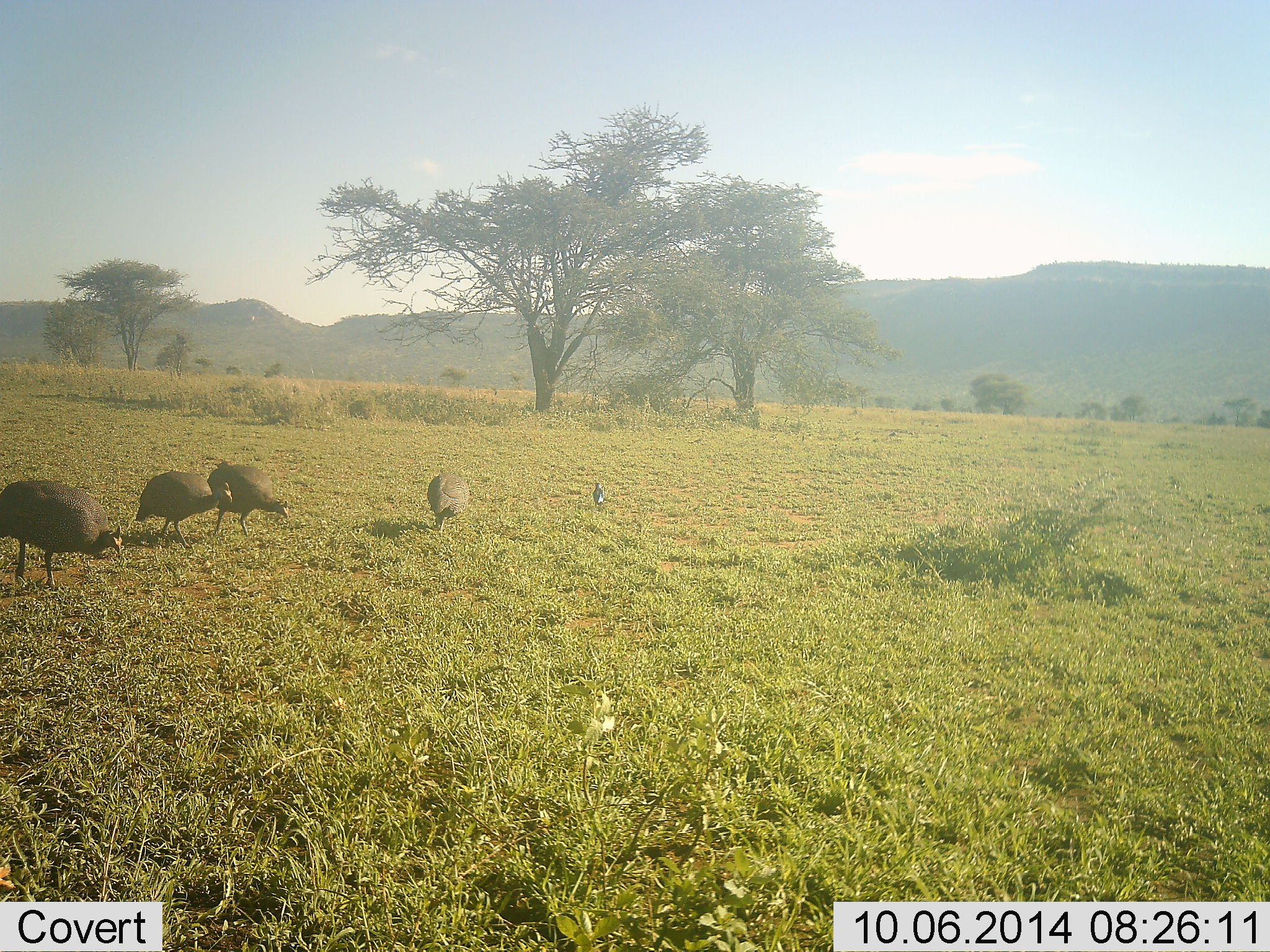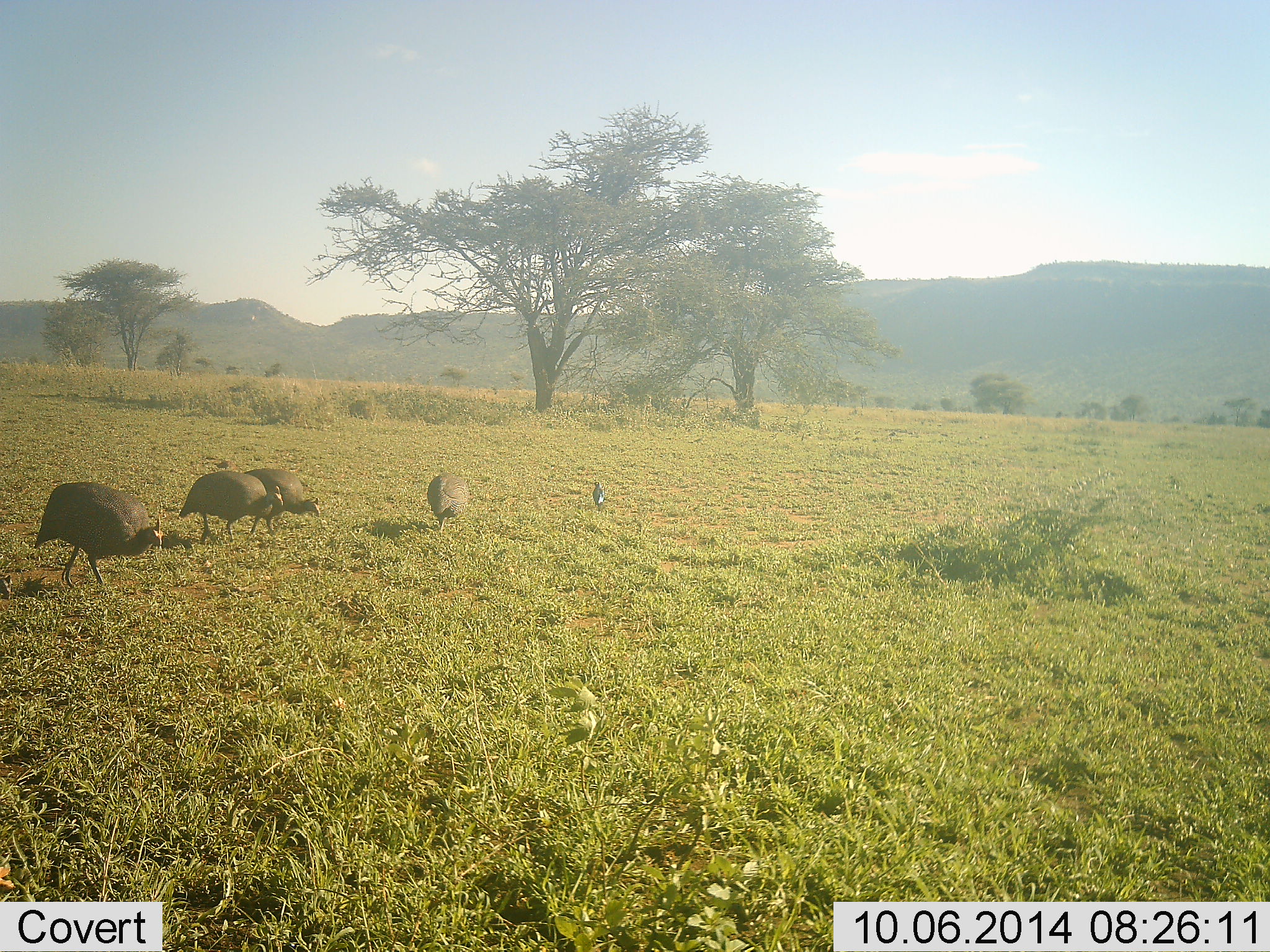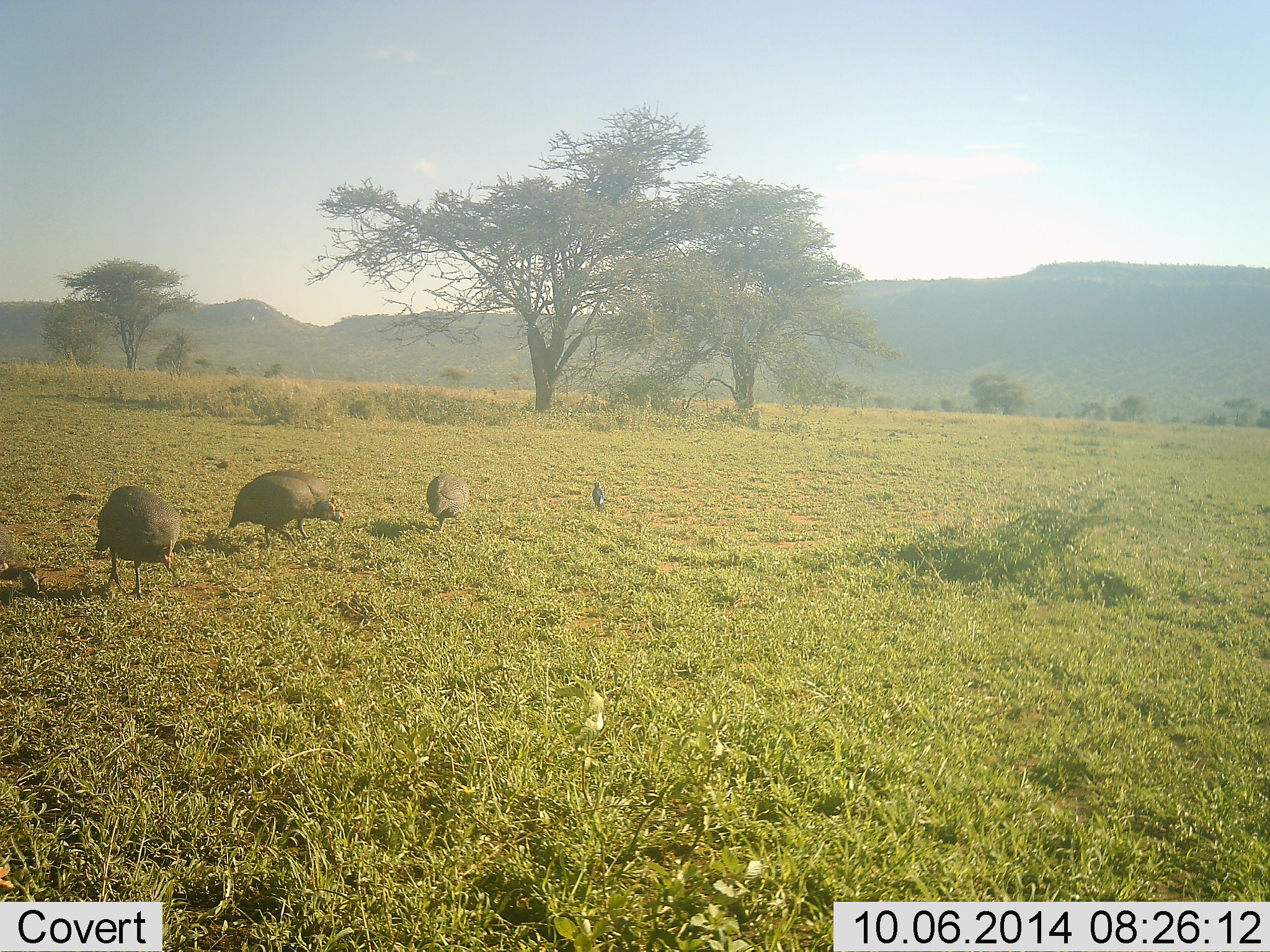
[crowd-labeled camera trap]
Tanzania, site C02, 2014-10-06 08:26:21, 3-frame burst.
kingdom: Animalia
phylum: Chordata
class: Aves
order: Galliformes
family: Numididae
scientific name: Numididae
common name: guinea fowl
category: guineafowl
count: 4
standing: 20%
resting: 0%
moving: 60%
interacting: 0%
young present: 0%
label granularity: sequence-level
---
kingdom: Animalia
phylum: Chordata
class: Aves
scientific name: Aves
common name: bird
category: otherbird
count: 1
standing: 100%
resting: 0%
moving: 20%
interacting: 0%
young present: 0%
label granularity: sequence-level